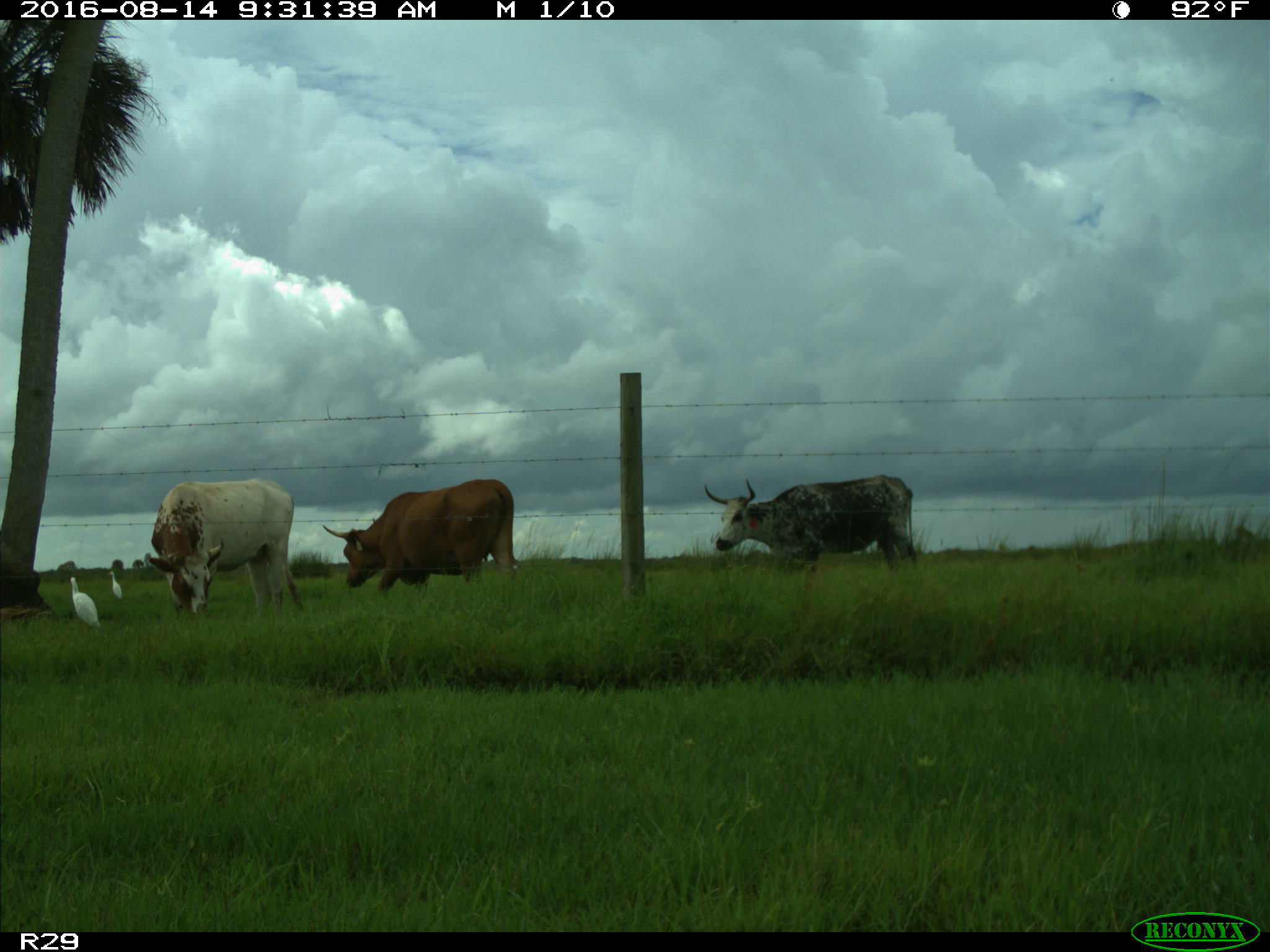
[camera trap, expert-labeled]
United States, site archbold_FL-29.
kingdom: Animalia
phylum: Chordata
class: Mammalia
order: Artiodactyla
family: Bovidae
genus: Bos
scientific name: Bos taurus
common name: domestic cow